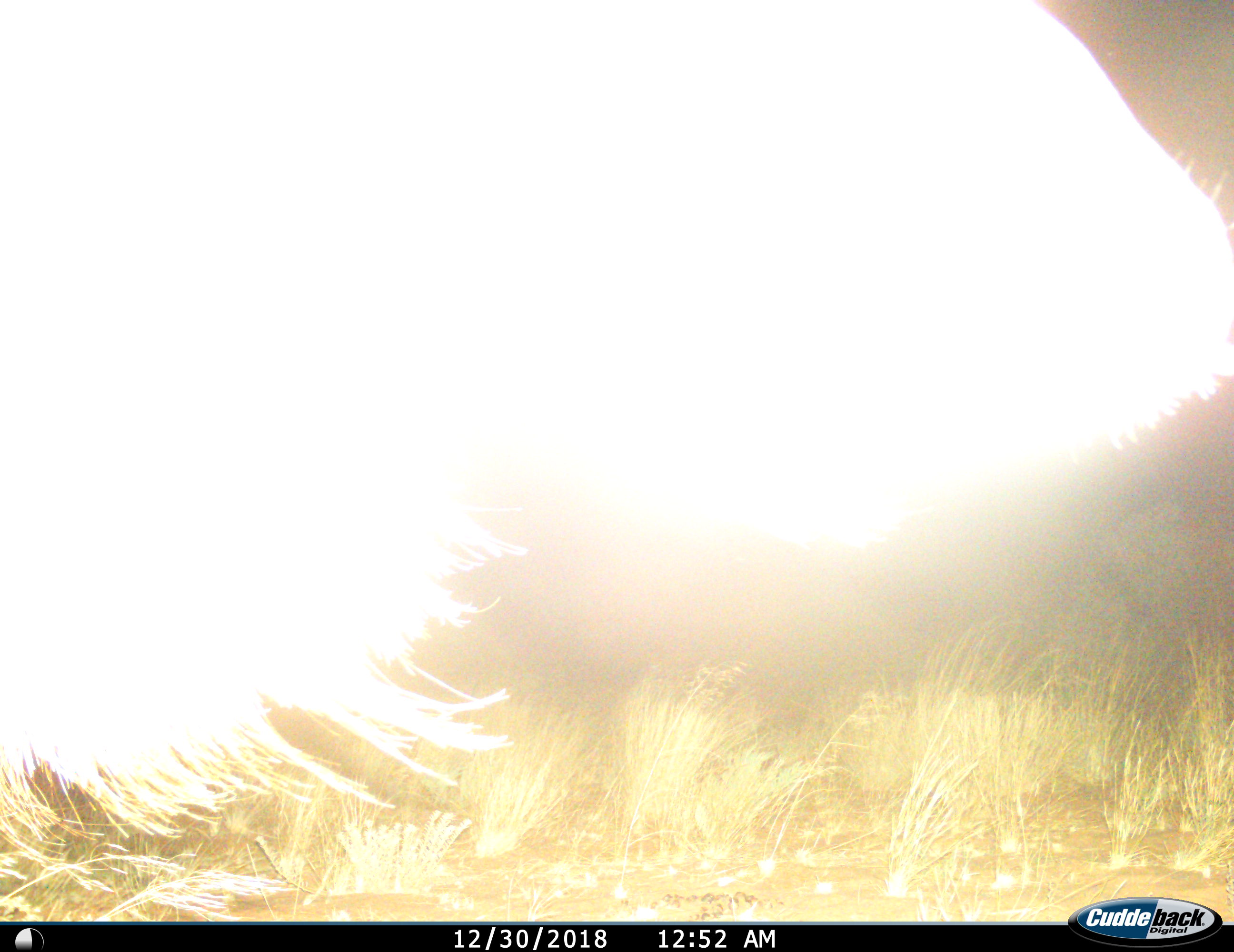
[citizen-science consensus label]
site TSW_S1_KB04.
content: unidentified animal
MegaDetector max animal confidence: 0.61